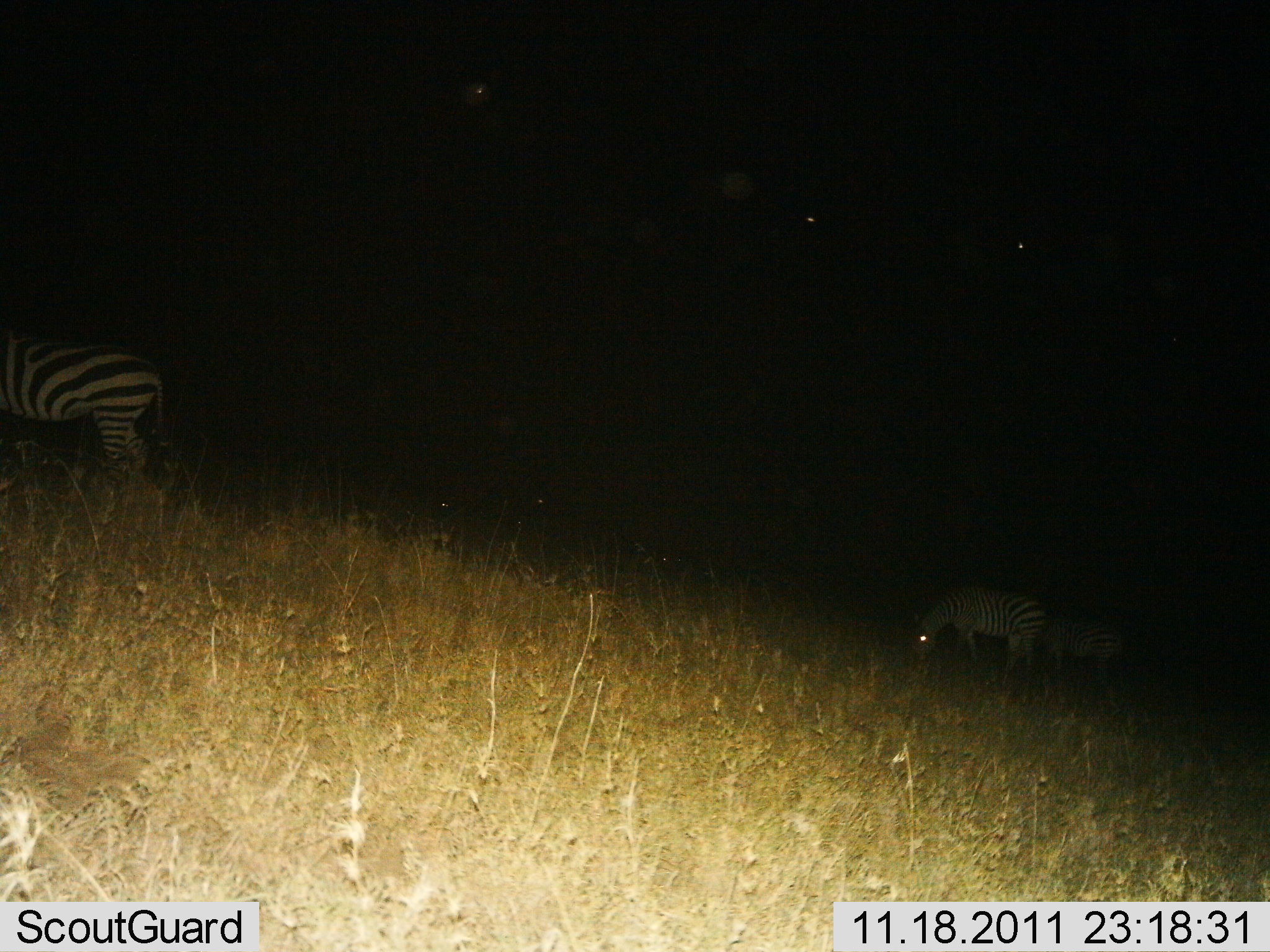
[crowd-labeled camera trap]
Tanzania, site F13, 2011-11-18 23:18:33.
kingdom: Animalia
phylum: Chordata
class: Mammalia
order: Perissodactyla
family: Equidae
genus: Equus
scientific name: Equus quagga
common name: plains zebra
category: zebra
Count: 3.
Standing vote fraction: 33%.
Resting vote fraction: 7%.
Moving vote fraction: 7%.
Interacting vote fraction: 0%.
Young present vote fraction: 0%.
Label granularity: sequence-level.